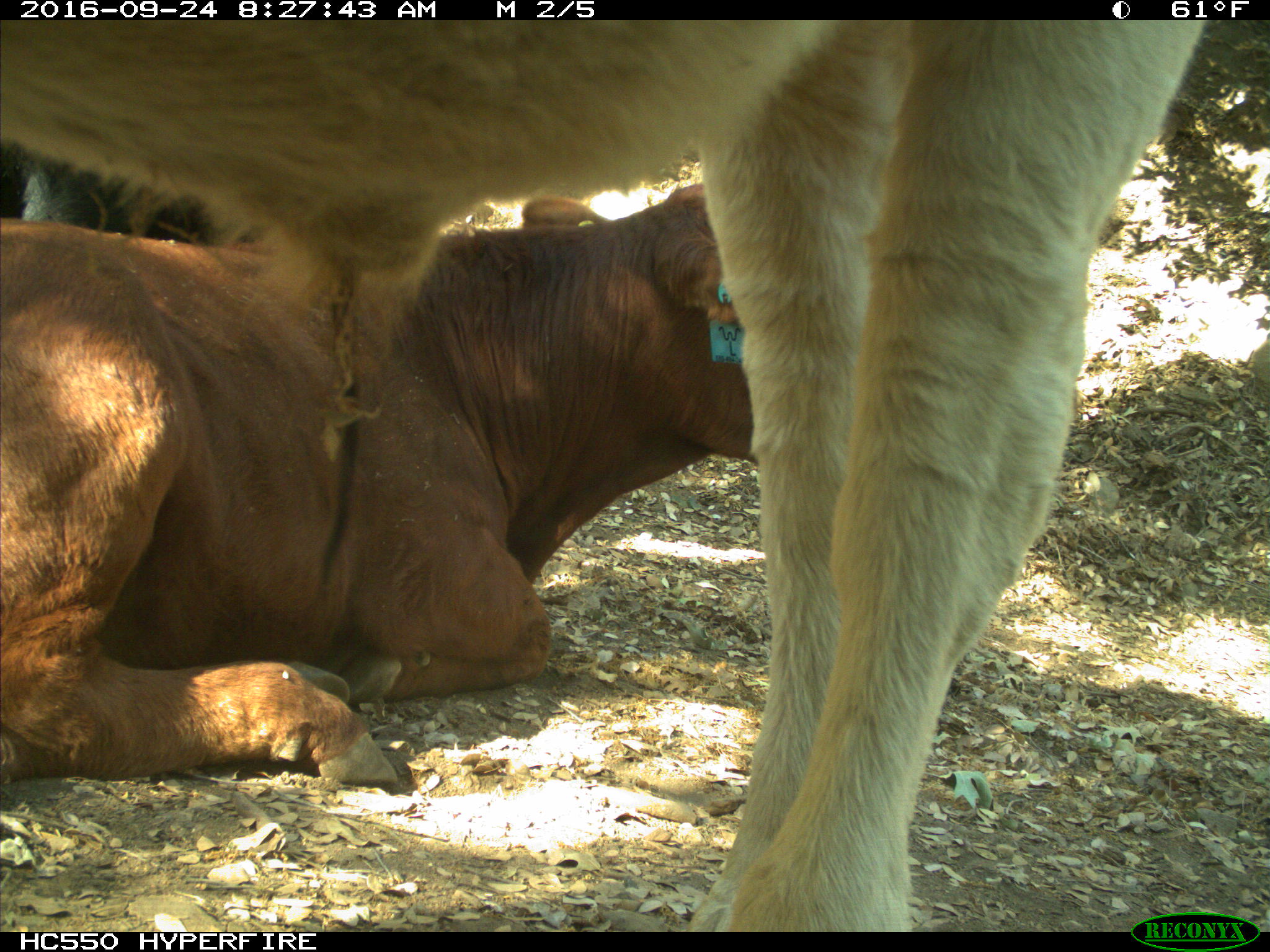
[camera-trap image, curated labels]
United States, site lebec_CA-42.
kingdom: Animalia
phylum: Chordata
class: Mammalia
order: Artiodactyla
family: Bovidae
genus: Bos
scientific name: Bos taurus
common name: domestic cow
Bos taurus (domestic cow).